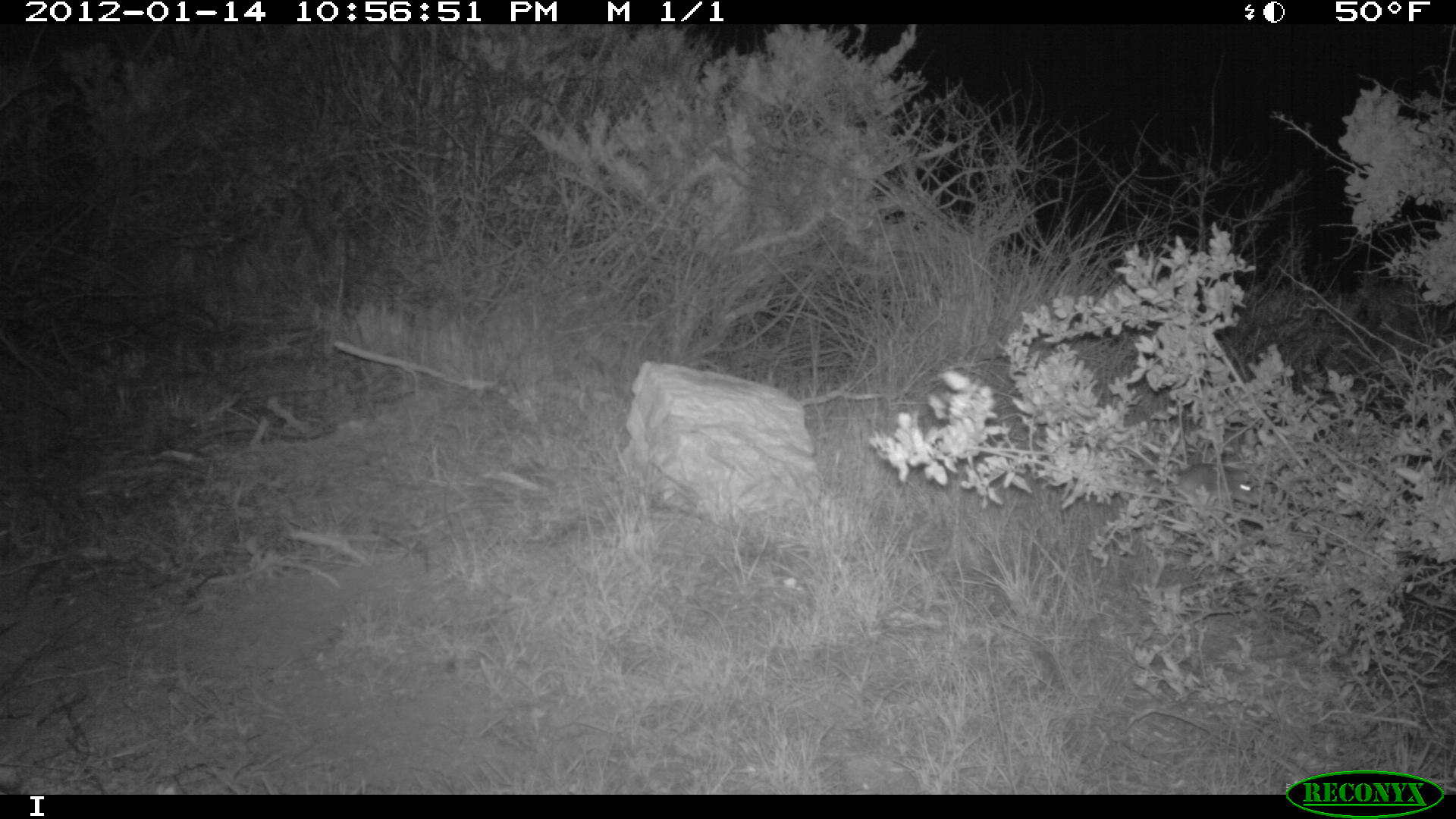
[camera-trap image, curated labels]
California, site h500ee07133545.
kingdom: Animalia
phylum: Chordata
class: Mammalia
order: Rodentia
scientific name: Rodentia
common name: rodent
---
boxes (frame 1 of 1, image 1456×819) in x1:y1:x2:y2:
rodent: 1178:462:1260:504